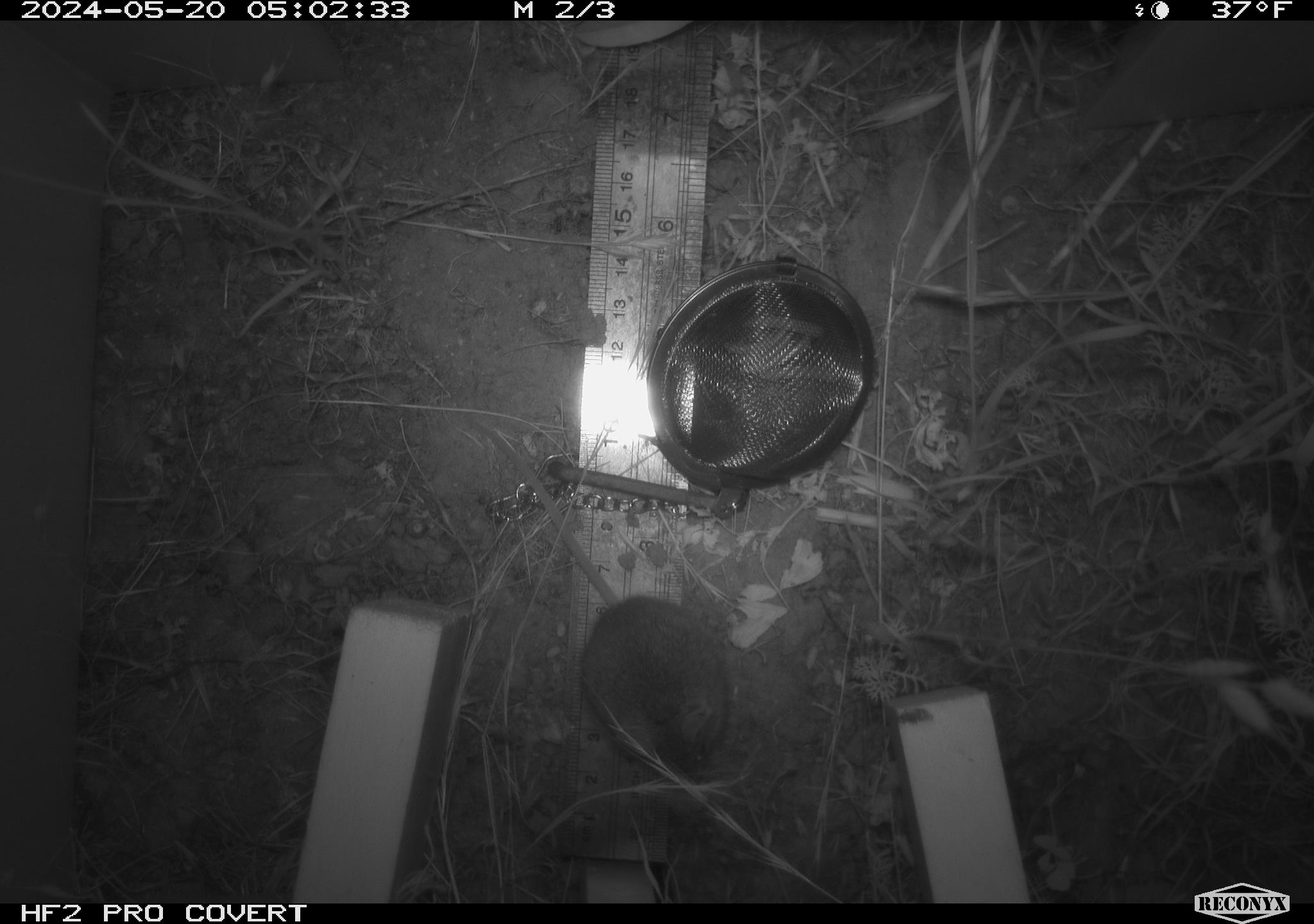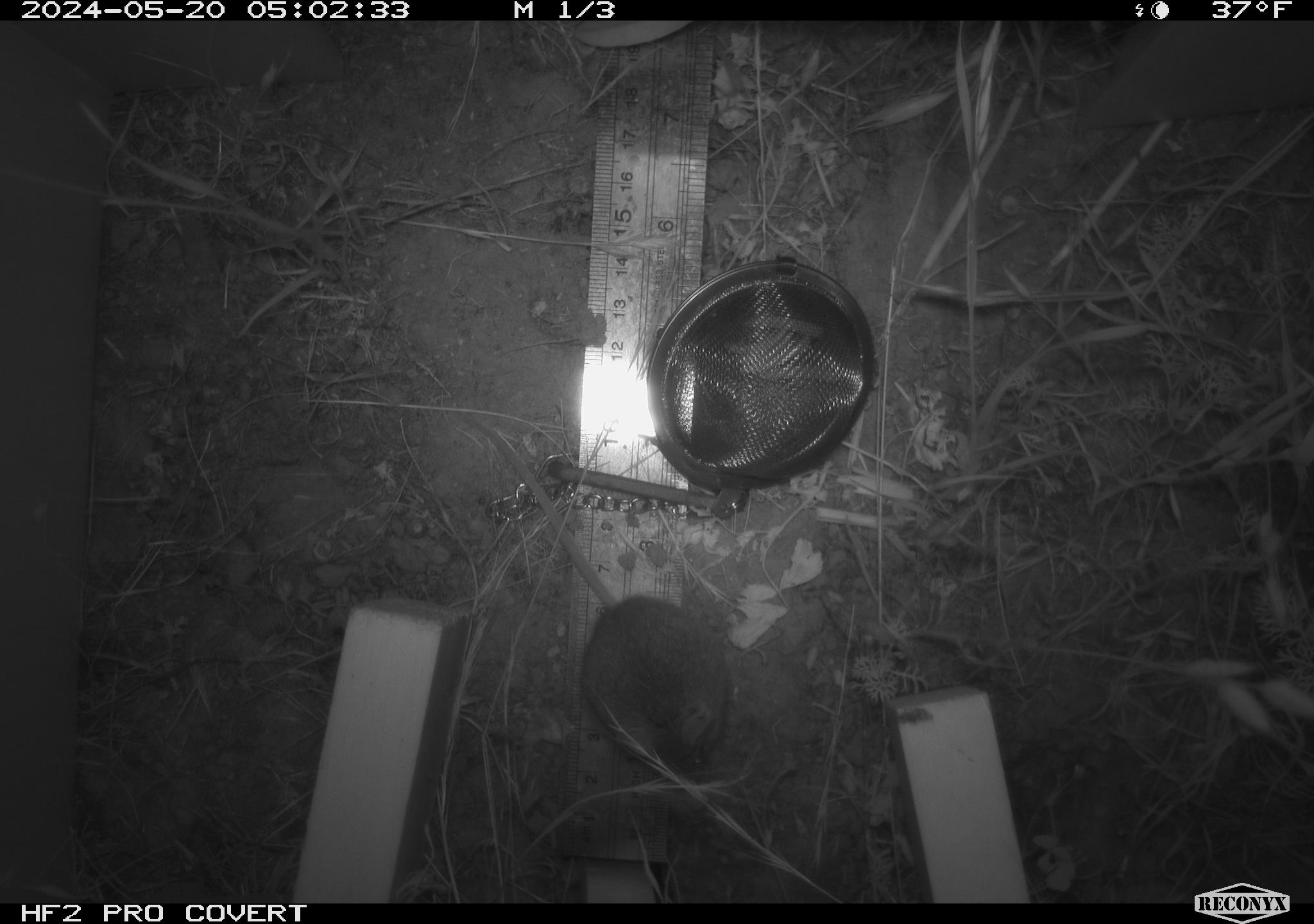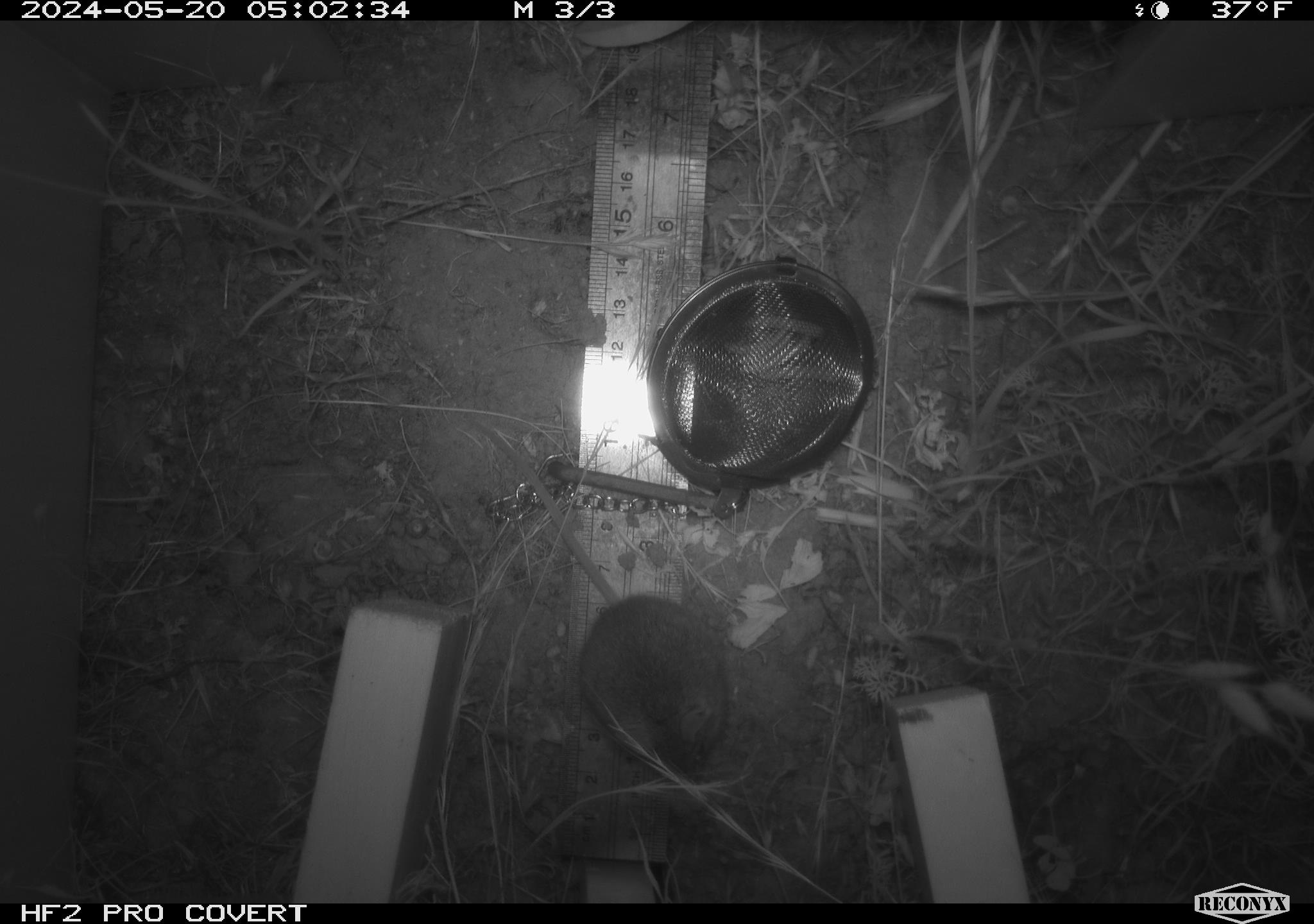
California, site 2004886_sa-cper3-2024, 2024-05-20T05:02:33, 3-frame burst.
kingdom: Animalia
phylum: Chordata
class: Mammalia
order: Rodentia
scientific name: Rodentia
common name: rodent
Rodent (Rodentia).